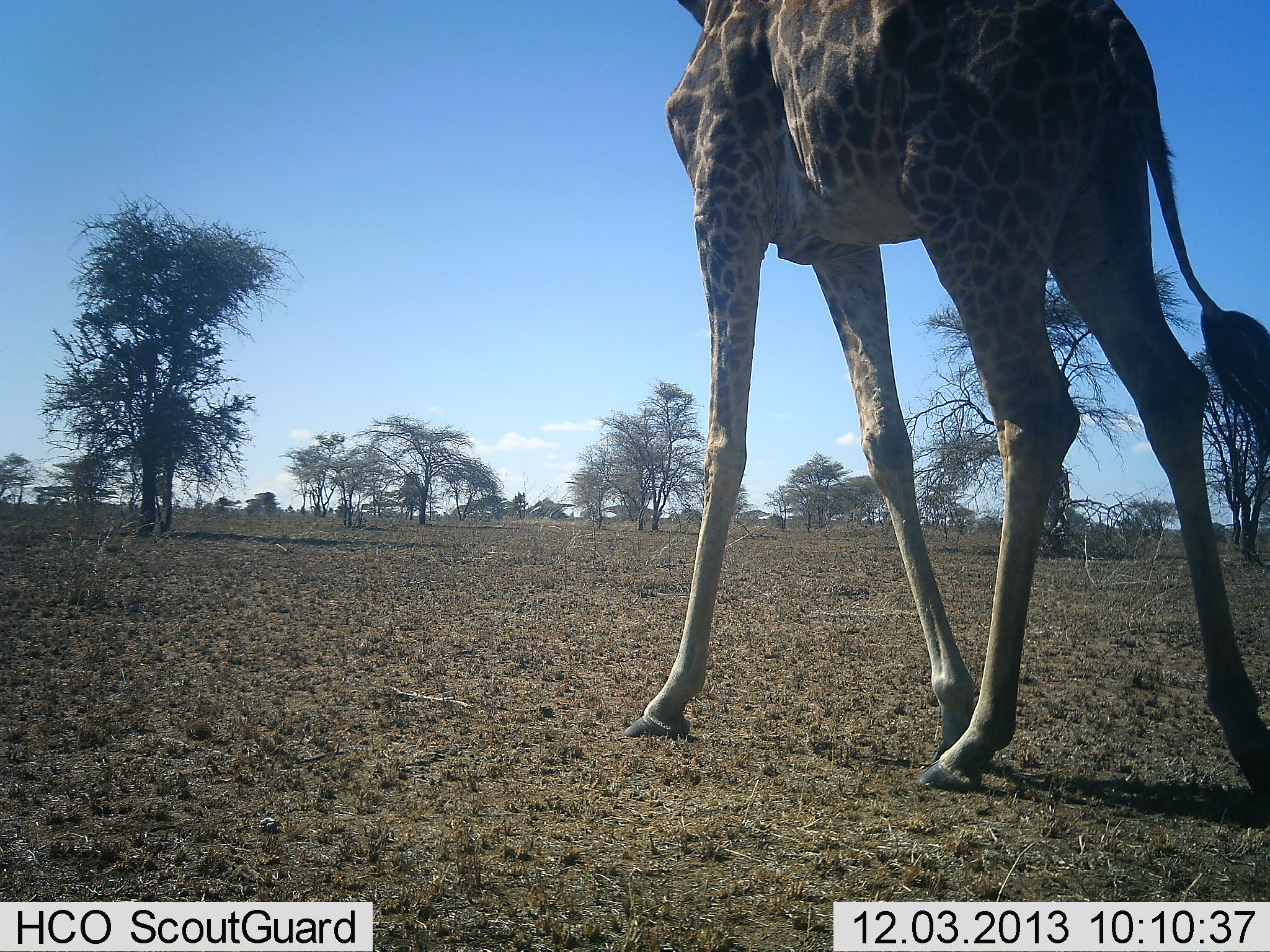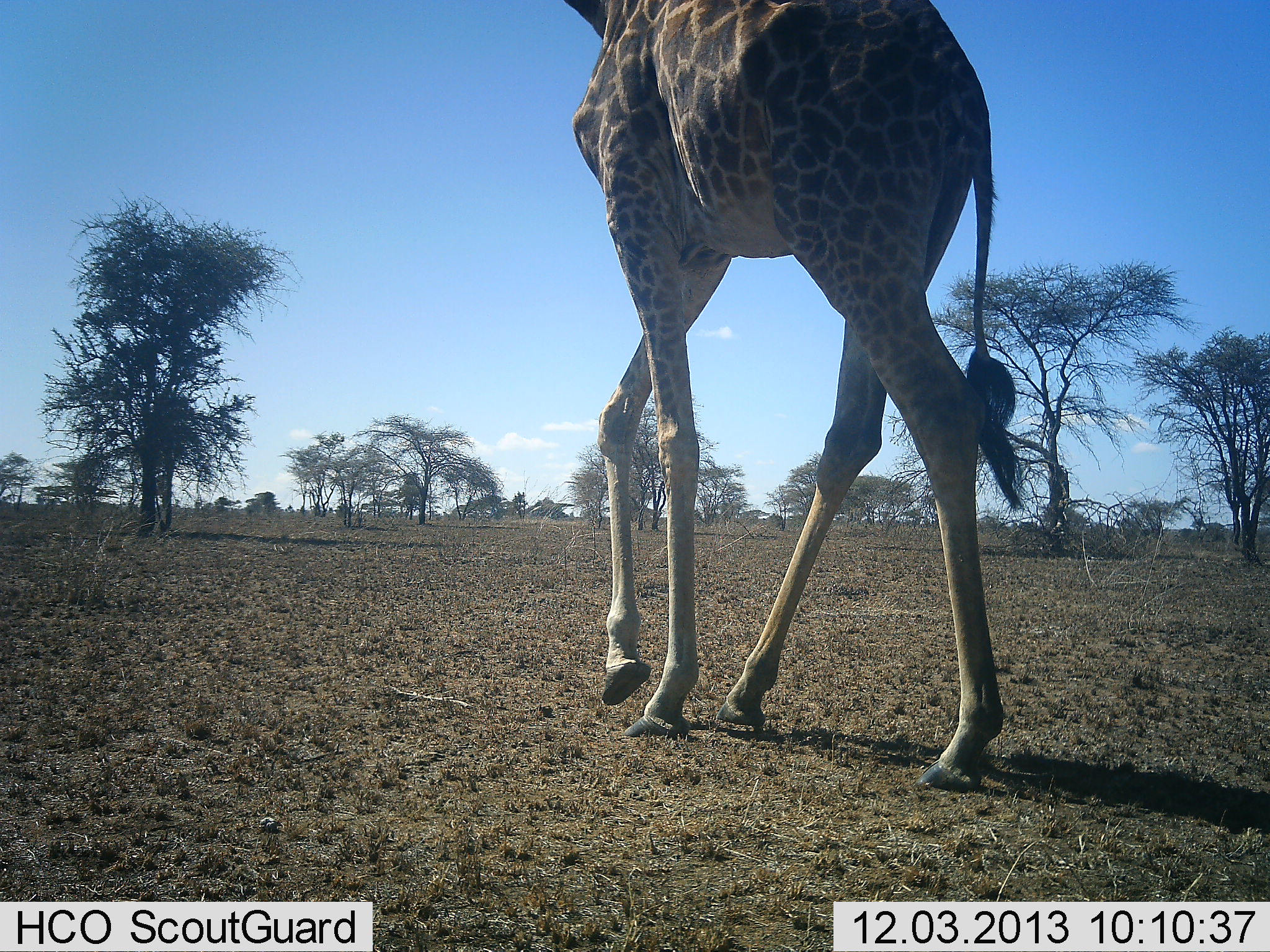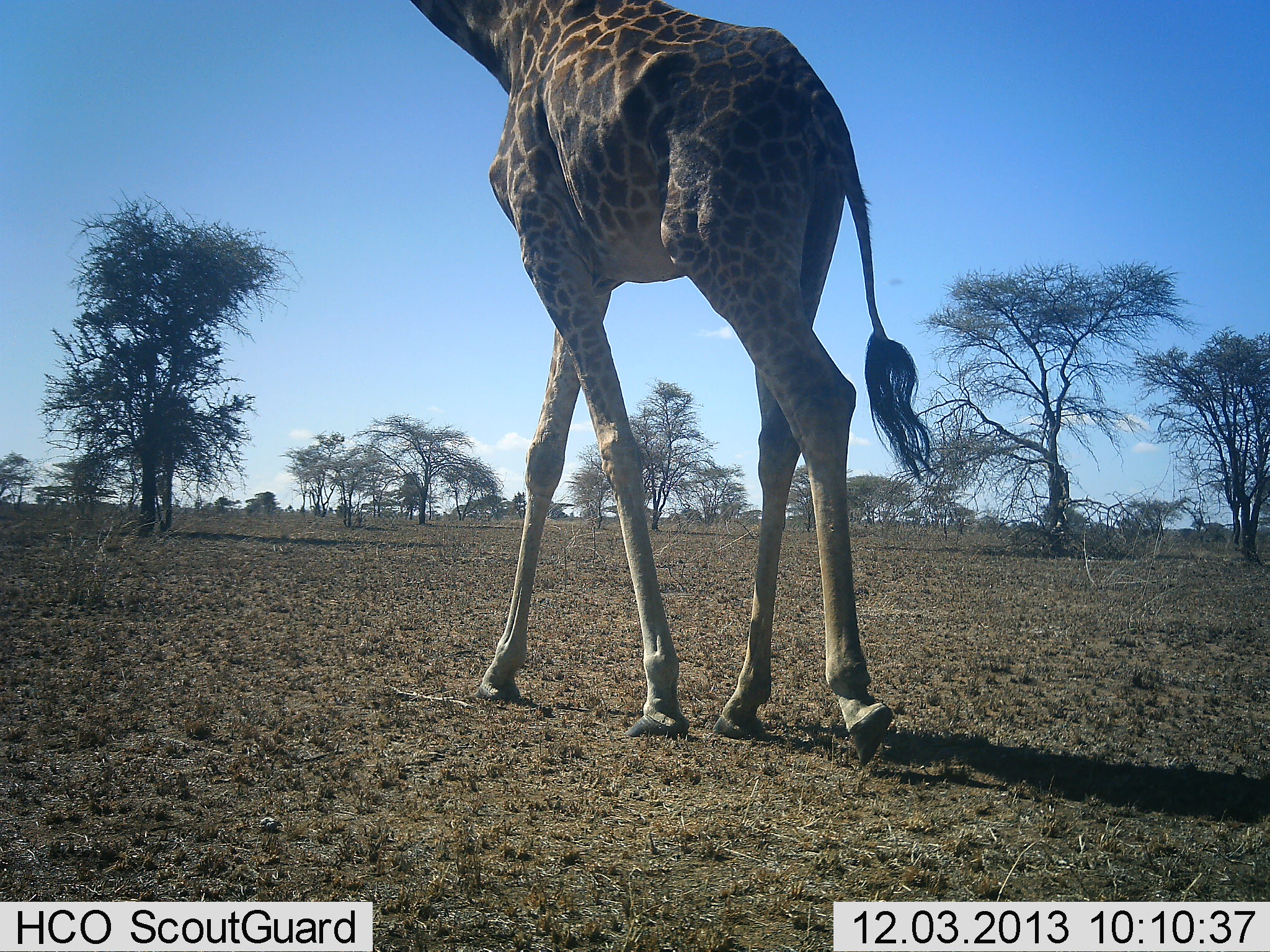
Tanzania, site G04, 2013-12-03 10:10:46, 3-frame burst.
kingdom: Animalia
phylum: Chordata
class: Mammalia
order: Artiodactyla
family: Giraffidae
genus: Giraffa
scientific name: Giraffa camelopardalis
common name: giraffe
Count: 1.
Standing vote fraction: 0%.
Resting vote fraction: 0%.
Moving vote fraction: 100%.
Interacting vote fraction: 0%.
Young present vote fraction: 0%.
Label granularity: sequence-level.